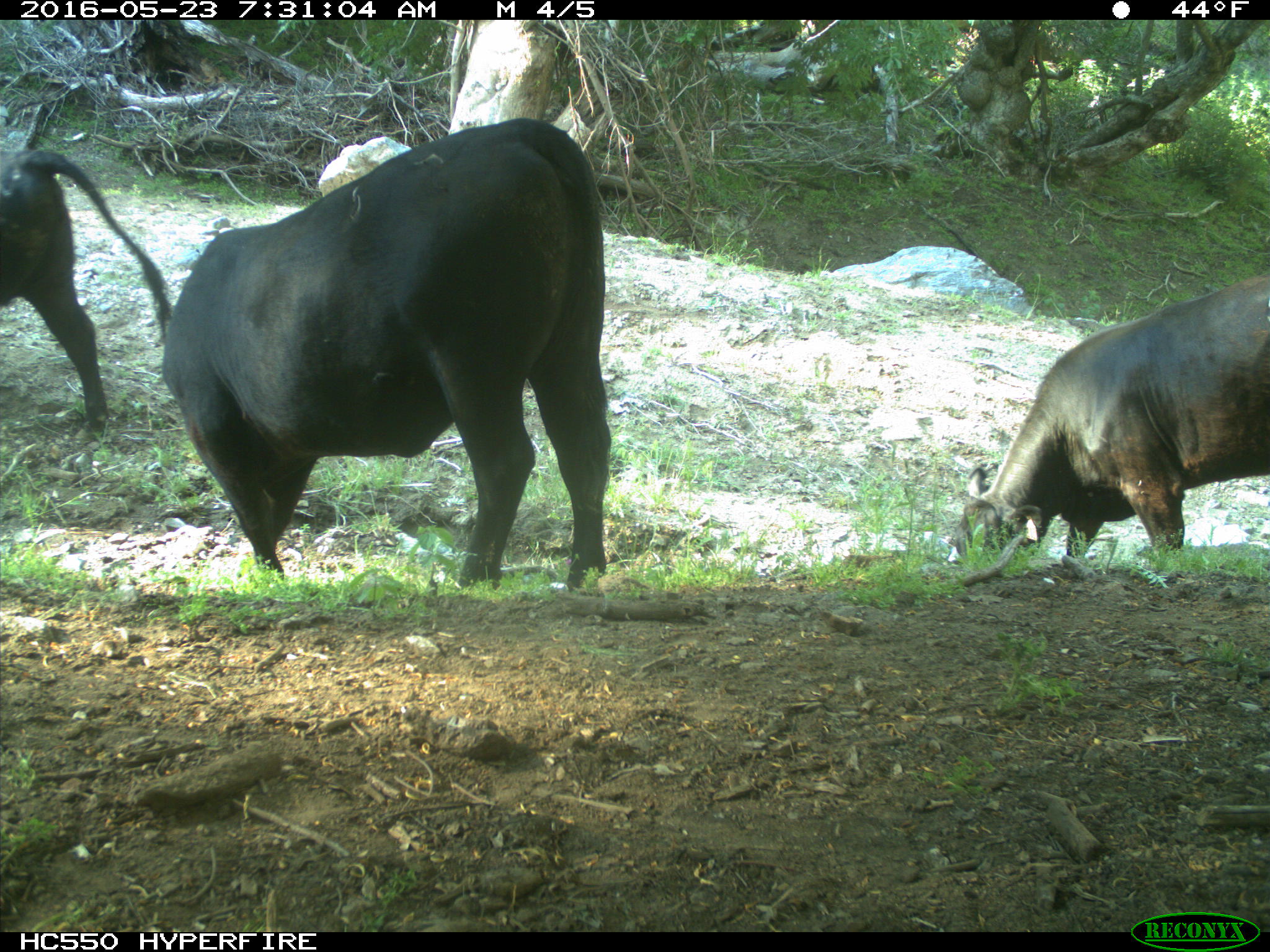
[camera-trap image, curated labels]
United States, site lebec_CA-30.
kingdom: Animalia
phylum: Chordata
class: Mammalia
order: Artiodactyla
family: Bovidae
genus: Bos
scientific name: Bos taurus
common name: domestic cow